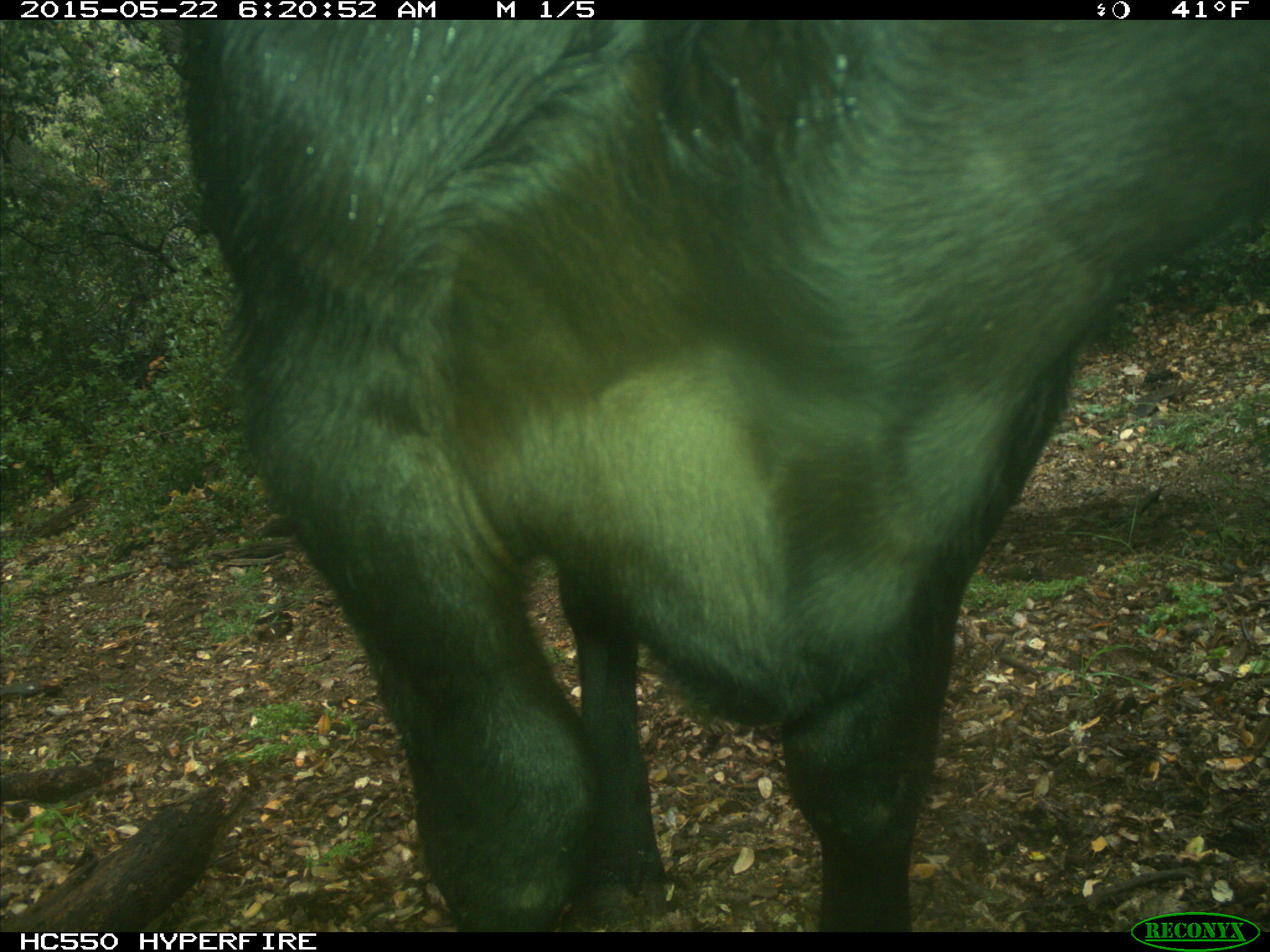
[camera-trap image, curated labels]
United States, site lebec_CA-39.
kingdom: Animalia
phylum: Chordata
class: Mammalia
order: Artiodactyla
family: Bovidae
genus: Bos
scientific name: Bos taurus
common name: domestic cow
Bos taurus (domestic cow).